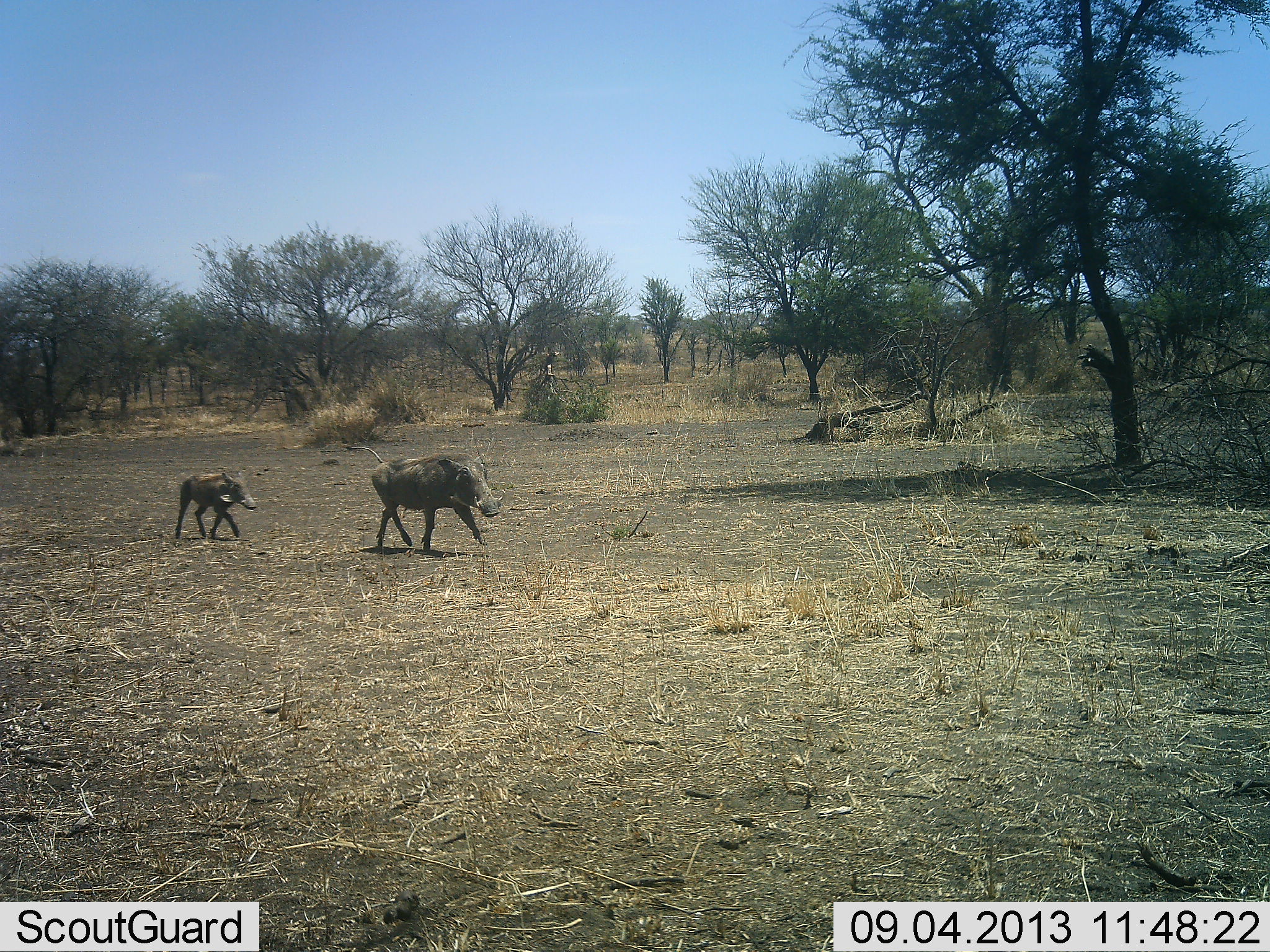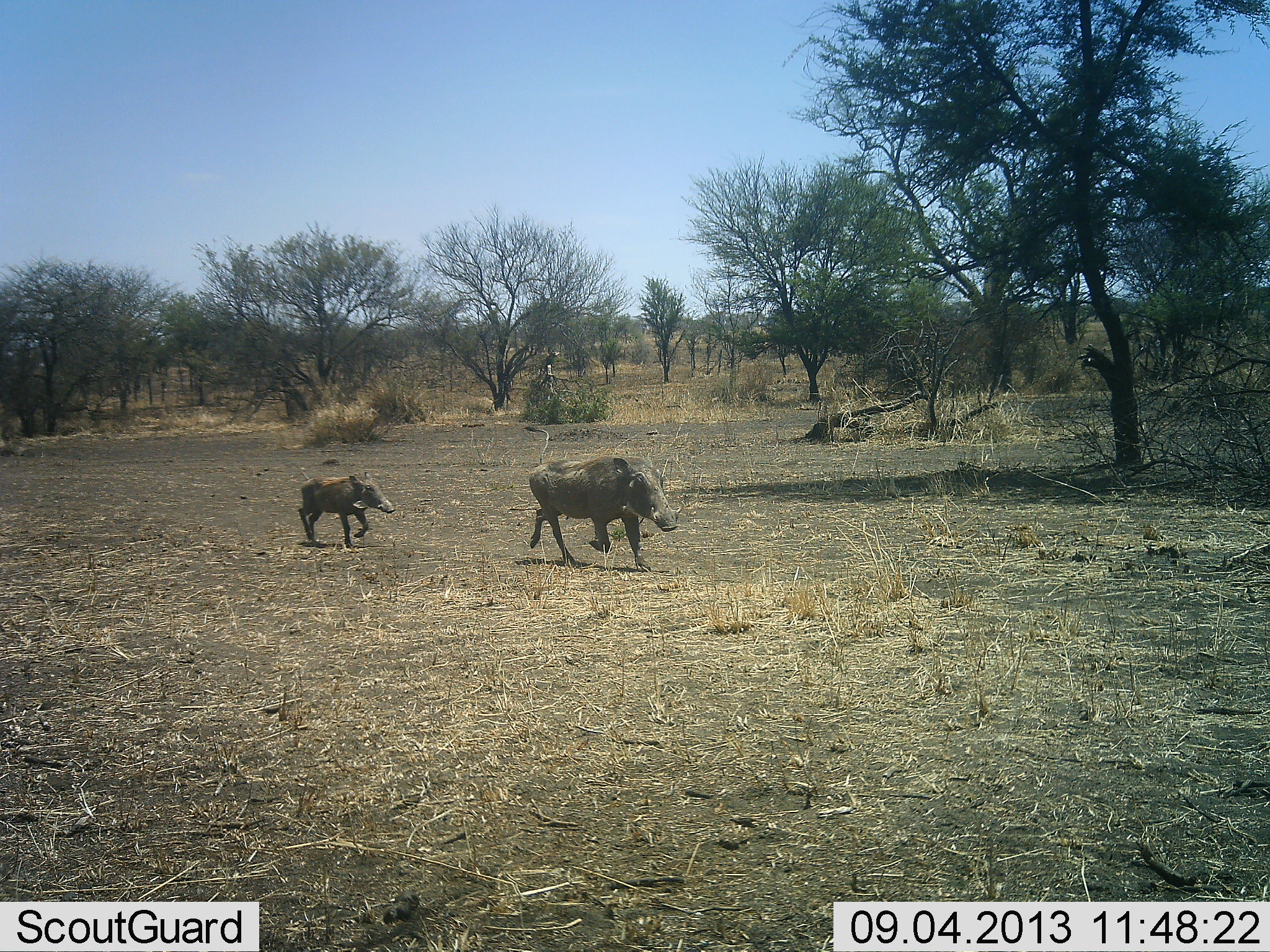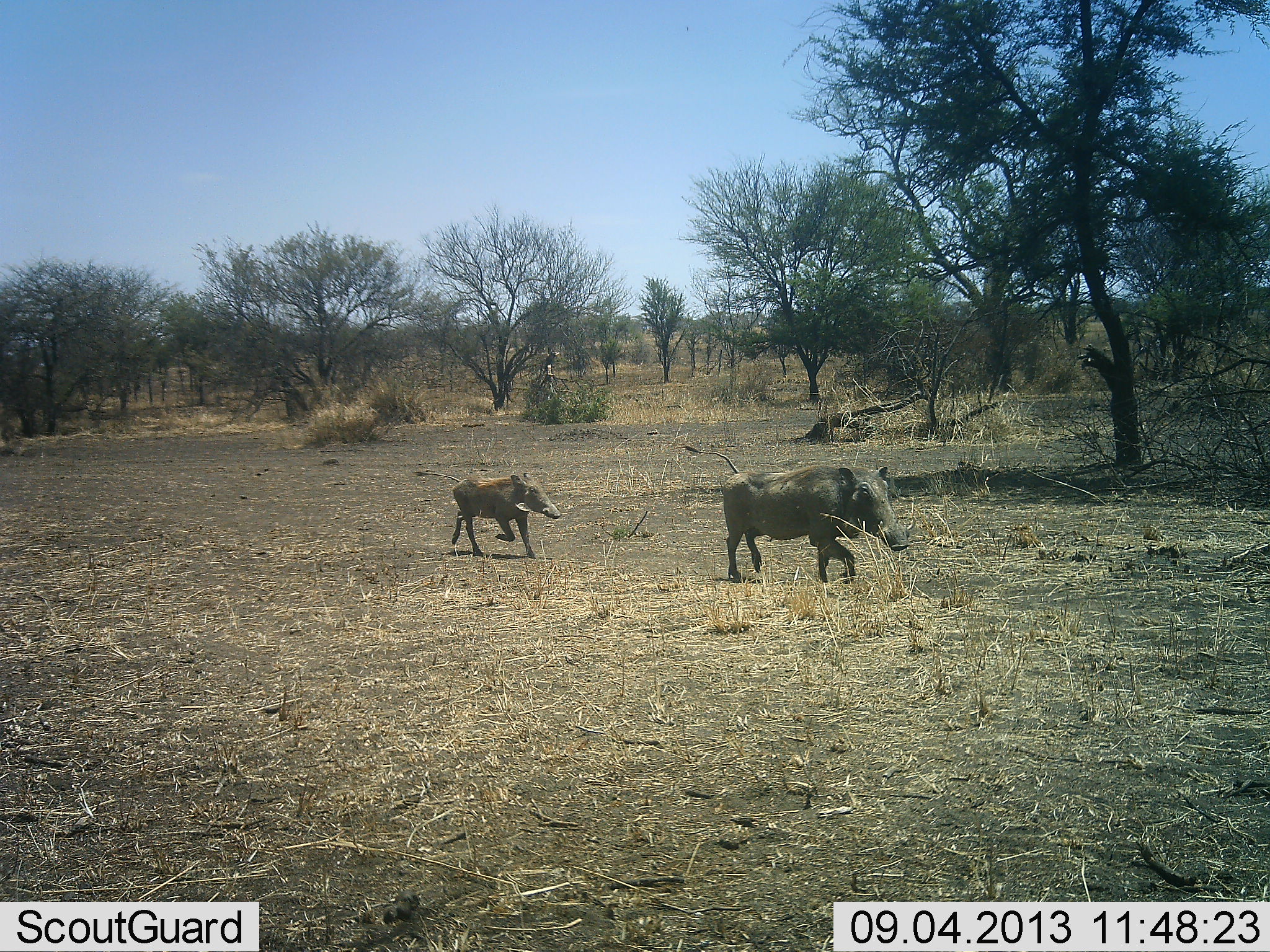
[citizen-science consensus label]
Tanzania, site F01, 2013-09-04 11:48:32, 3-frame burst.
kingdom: Animalia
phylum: Chordata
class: Mammalia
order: Artiodactyla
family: Suidae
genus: Phacochoerus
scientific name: Phacochoerus africanus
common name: warthog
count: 2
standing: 4%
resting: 0%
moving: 96%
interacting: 0%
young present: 77%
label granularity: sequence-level